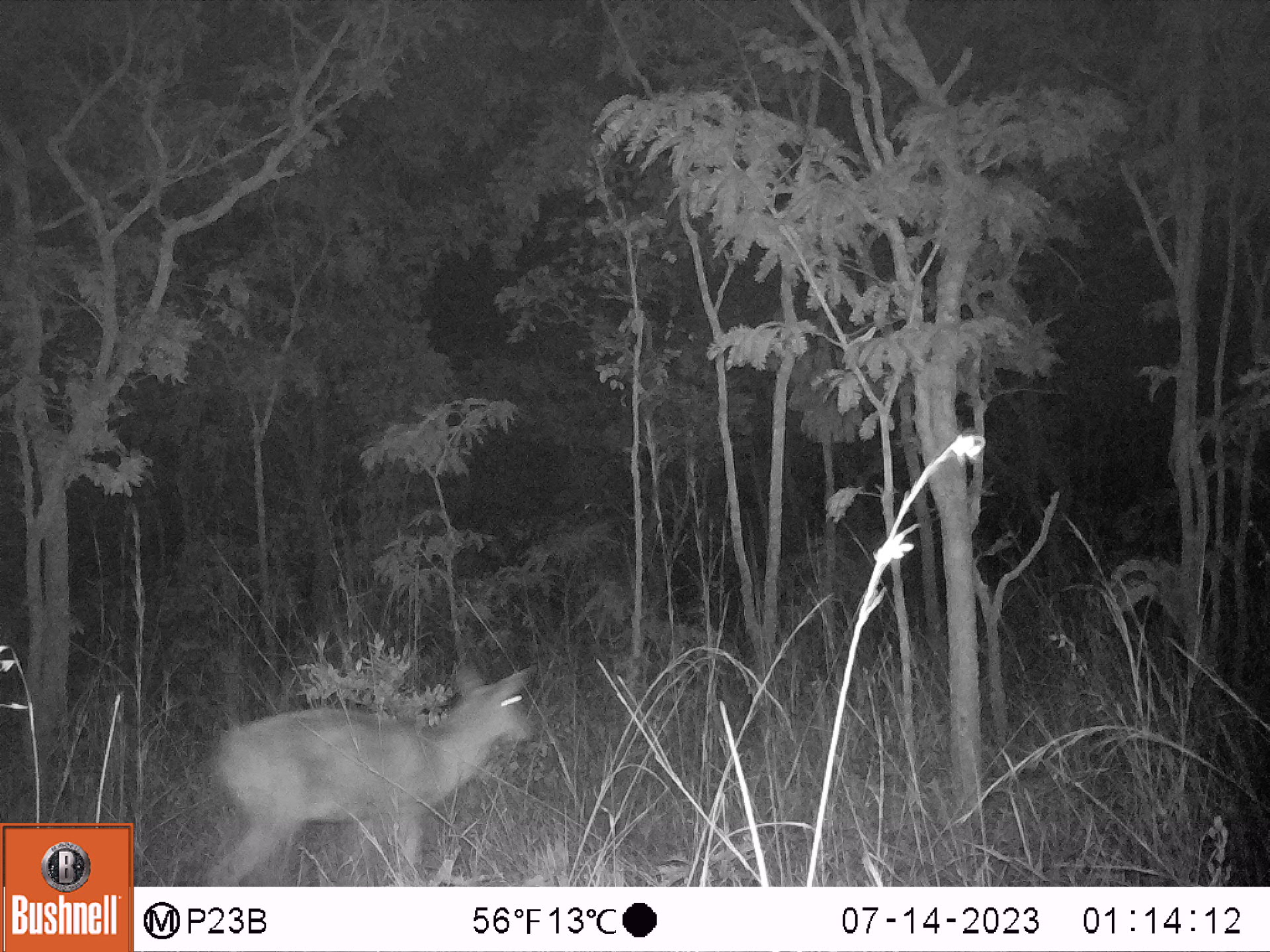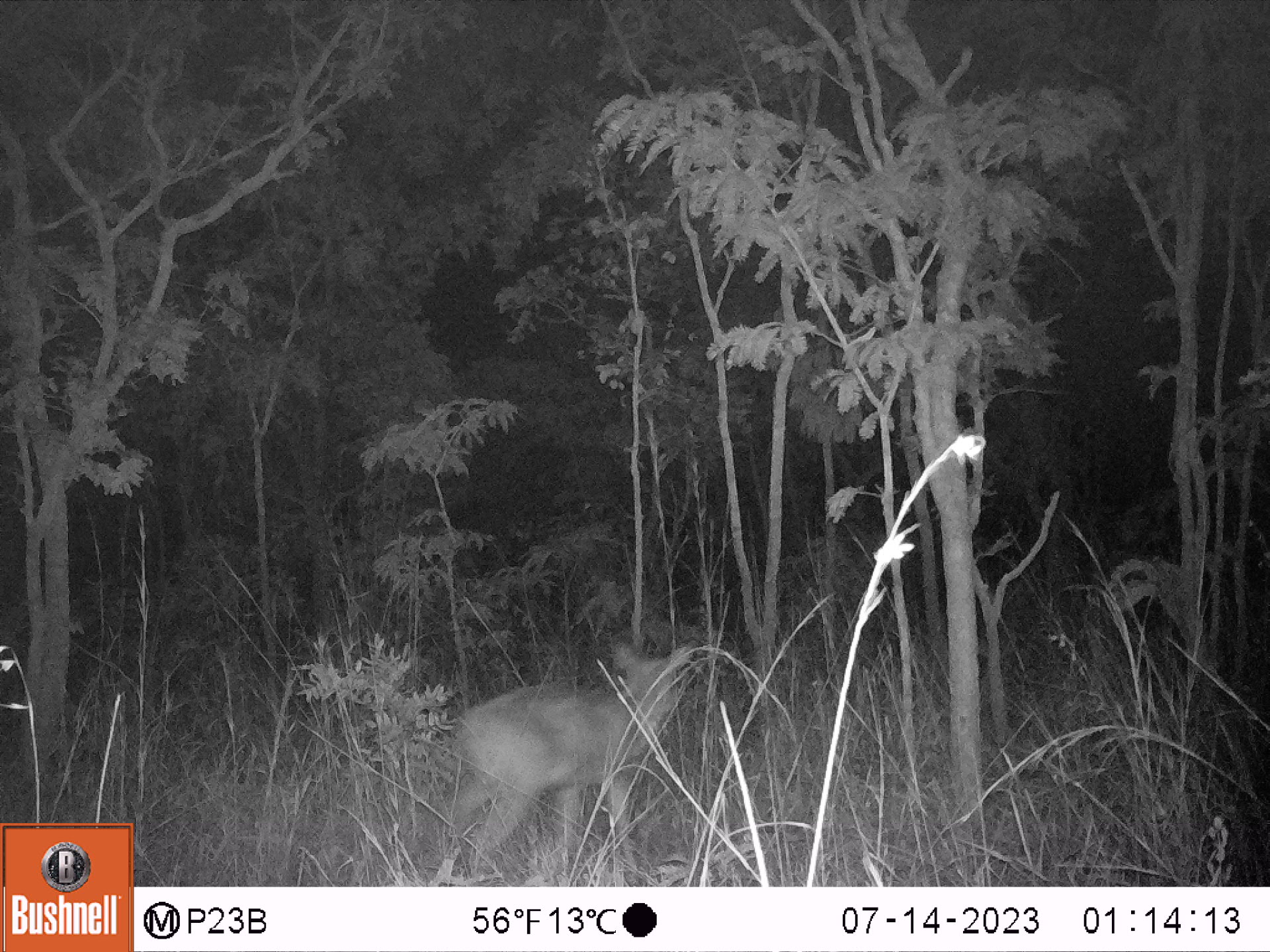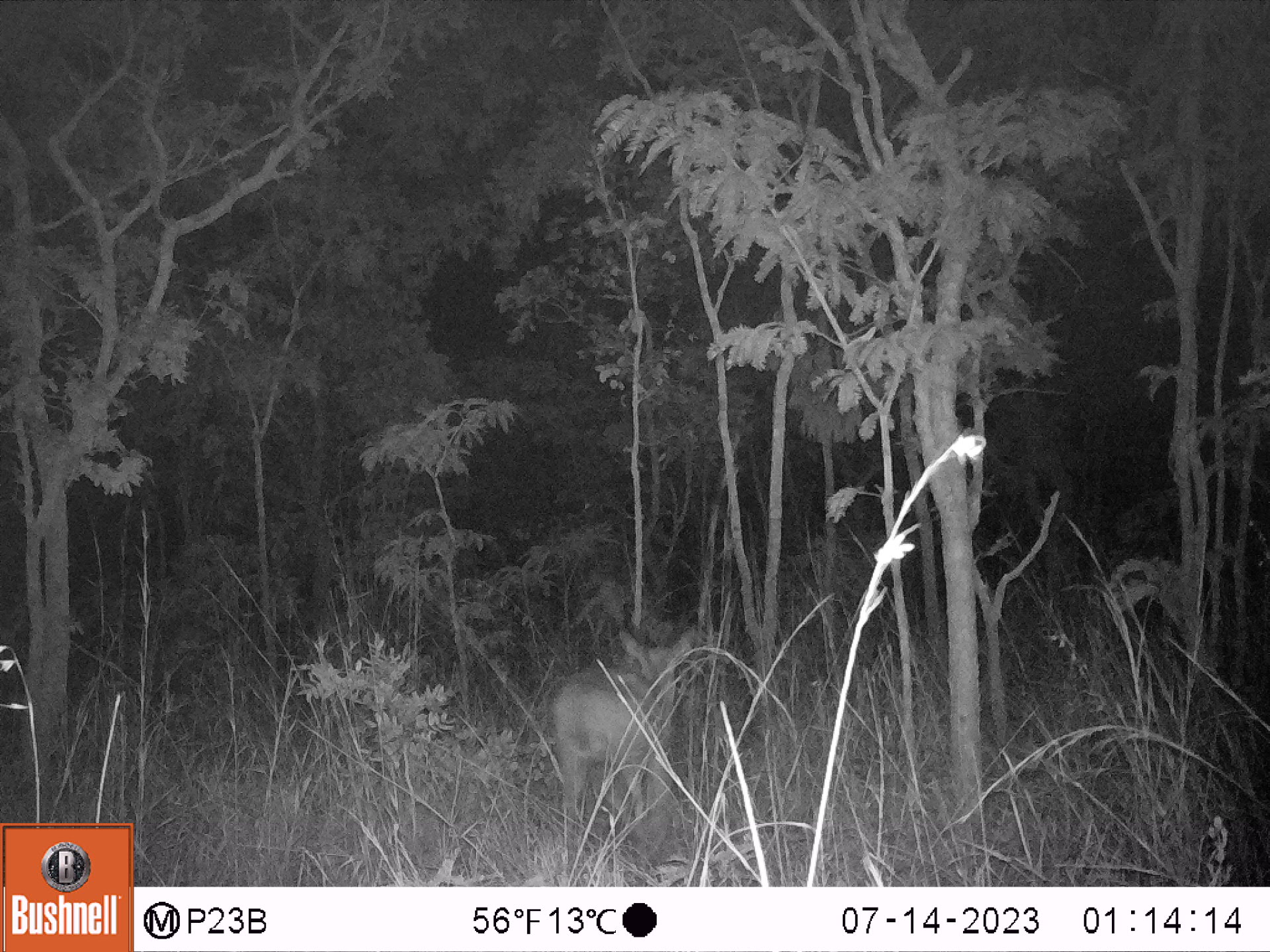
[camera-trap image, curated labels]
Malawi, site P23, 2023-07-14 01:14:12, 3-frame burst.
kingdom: Animalia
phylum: Chordata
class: Mammalia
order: Artiodactyla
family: Bovidae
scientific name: Antilopinae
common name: small antelope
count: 1